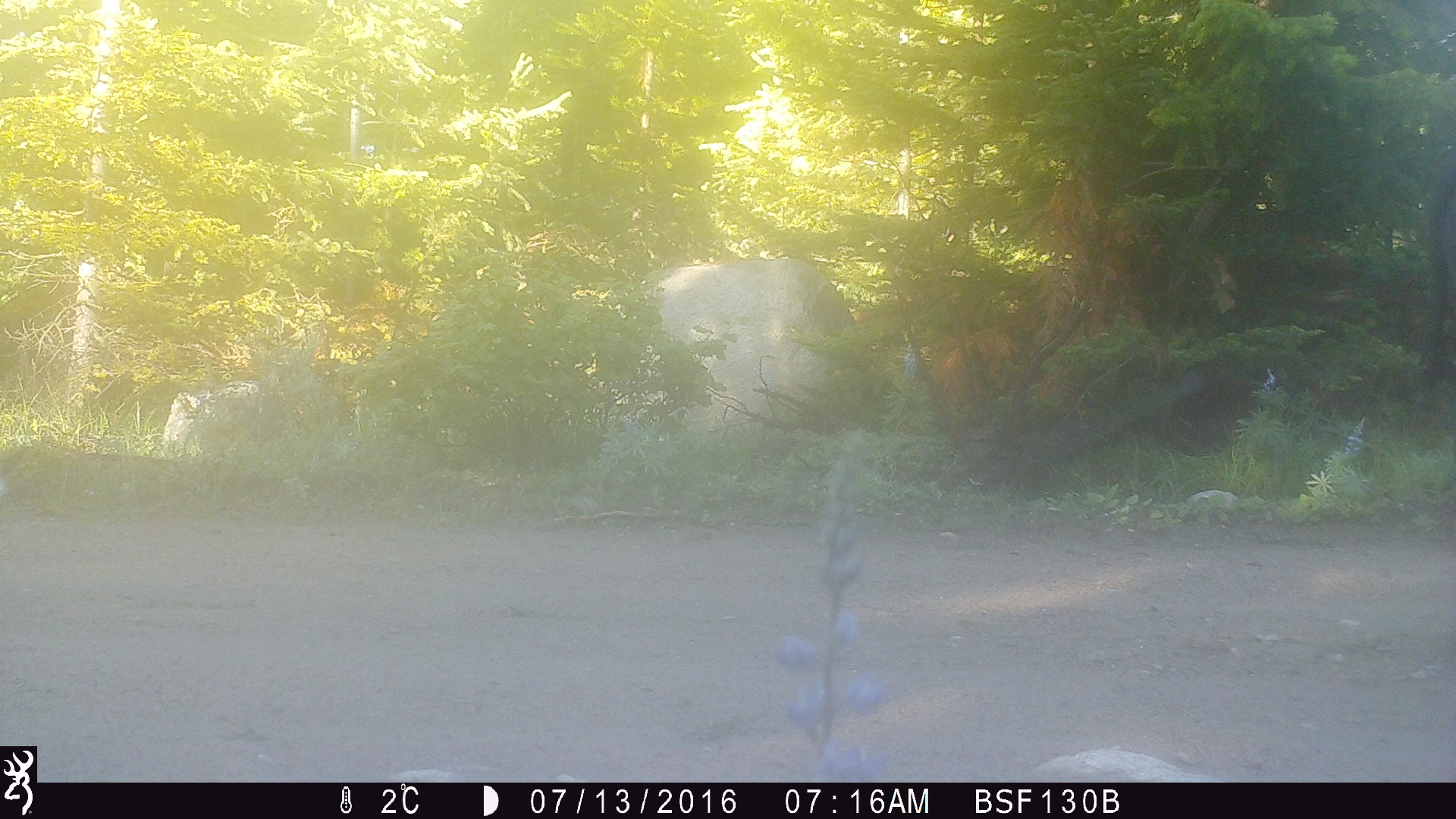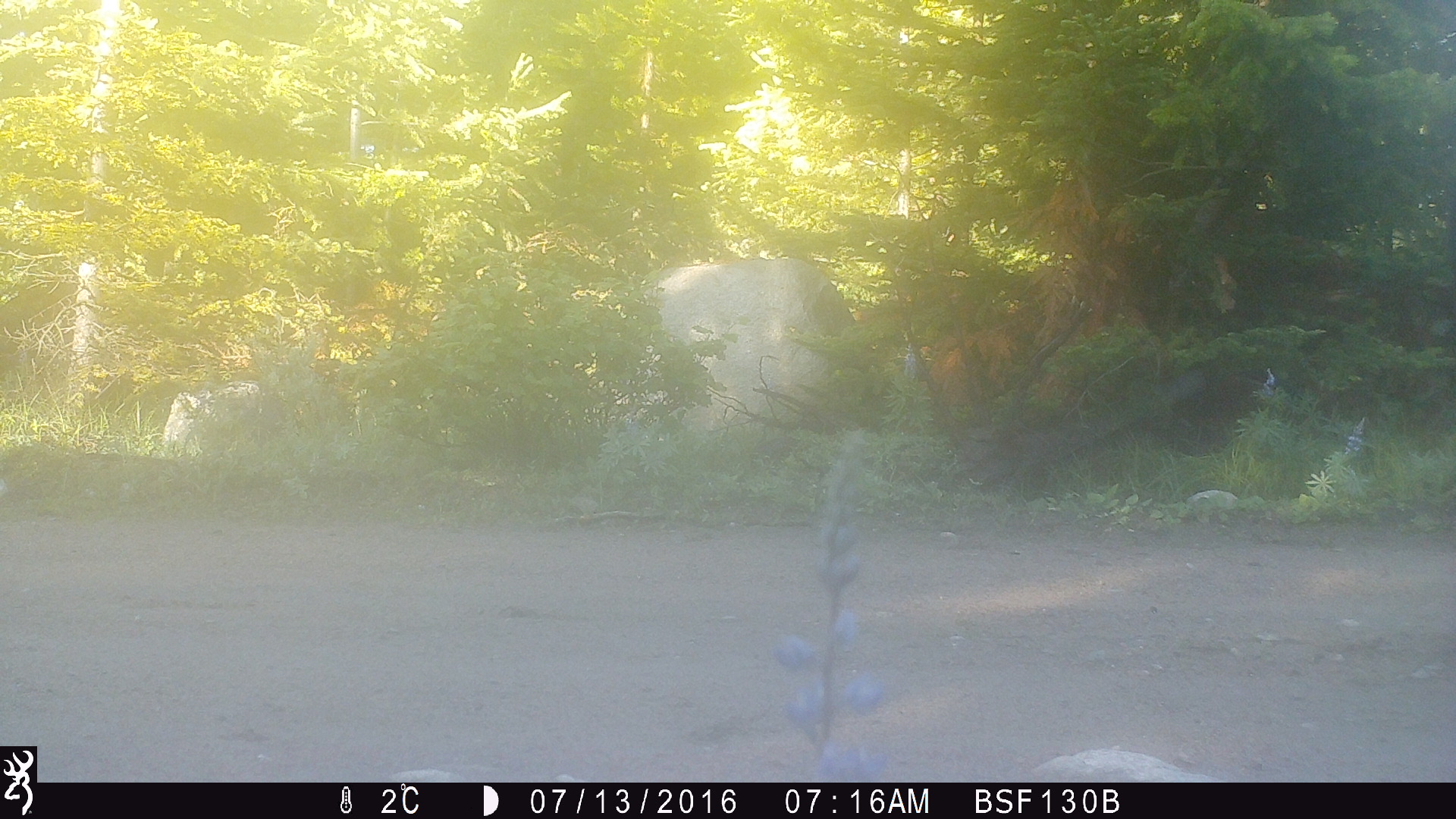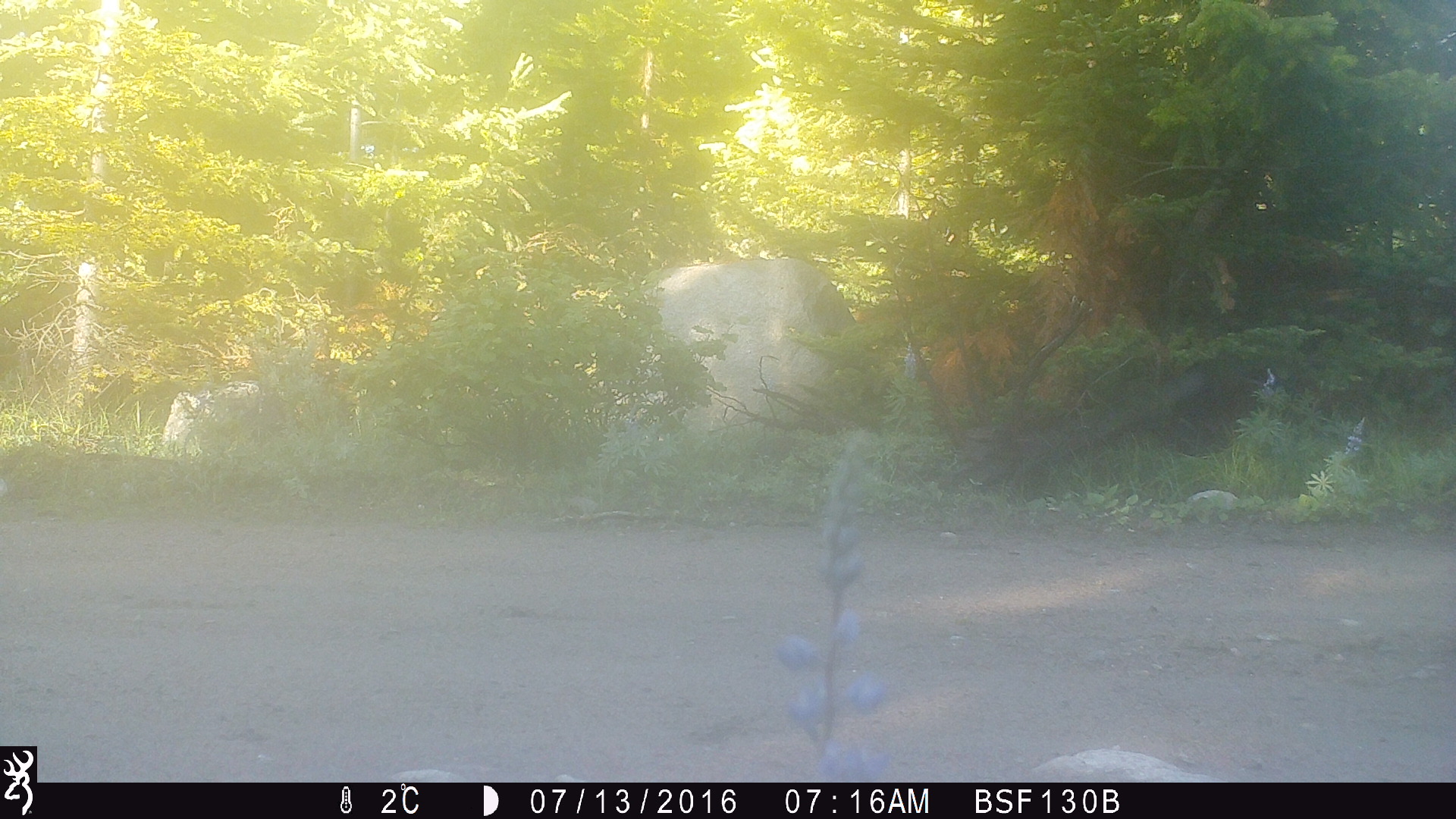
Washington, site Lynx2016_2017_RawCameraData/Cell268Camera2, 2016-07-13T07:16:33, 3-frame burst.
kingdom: Animalia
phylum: Chordata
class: Mammalia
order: Artiodactyla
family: Bovidae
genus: Bos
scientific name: Bos taurus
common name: domestic cattle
Domestic cattle (Bos taurus). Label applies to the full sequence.